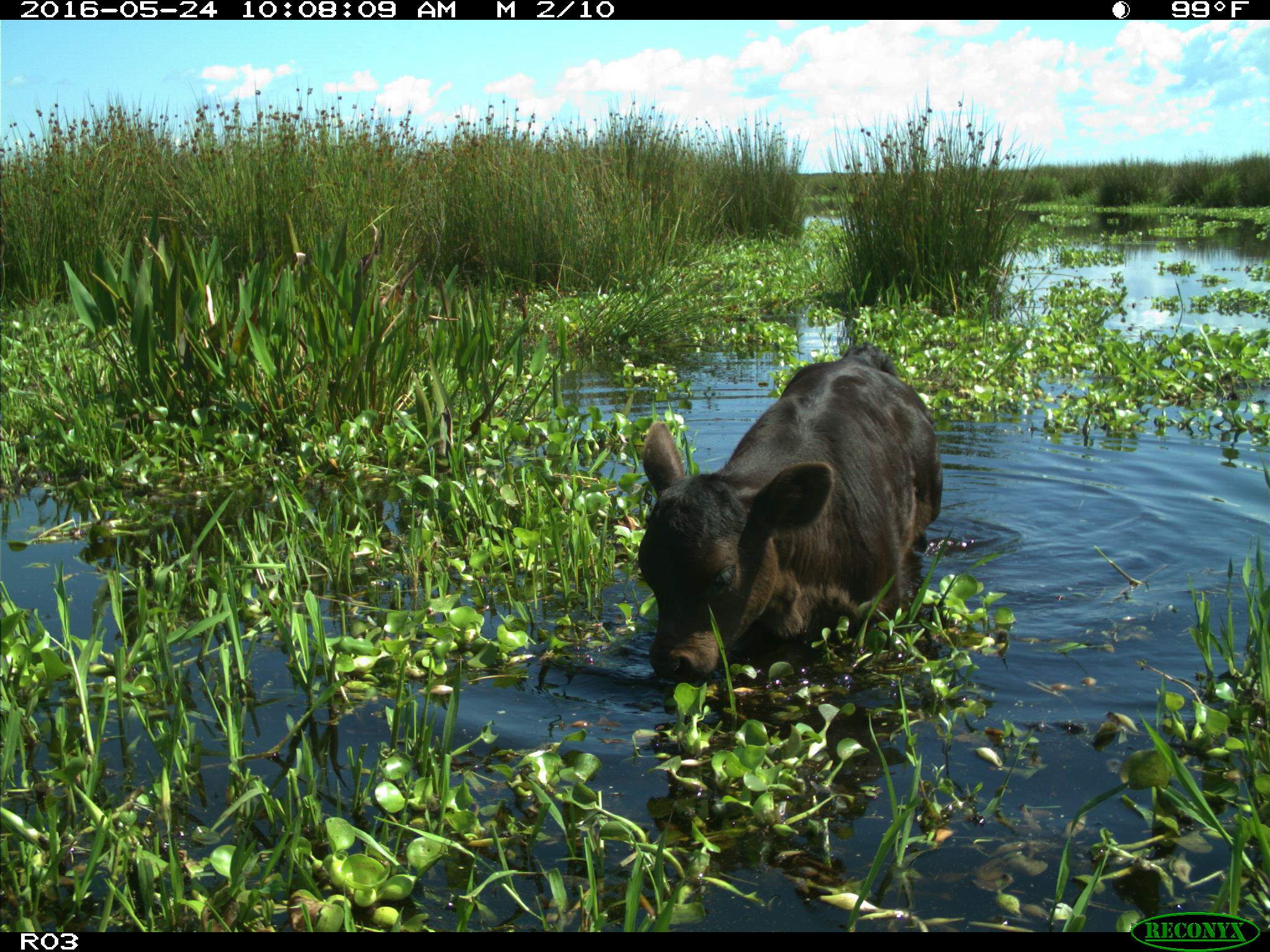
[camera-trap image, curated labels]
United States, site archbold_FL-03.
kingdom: Animalia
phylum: Chordata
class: Mammalia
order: Artiodactyla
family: Bovidae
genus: Bos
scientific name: Bos taurus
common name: domestic cow